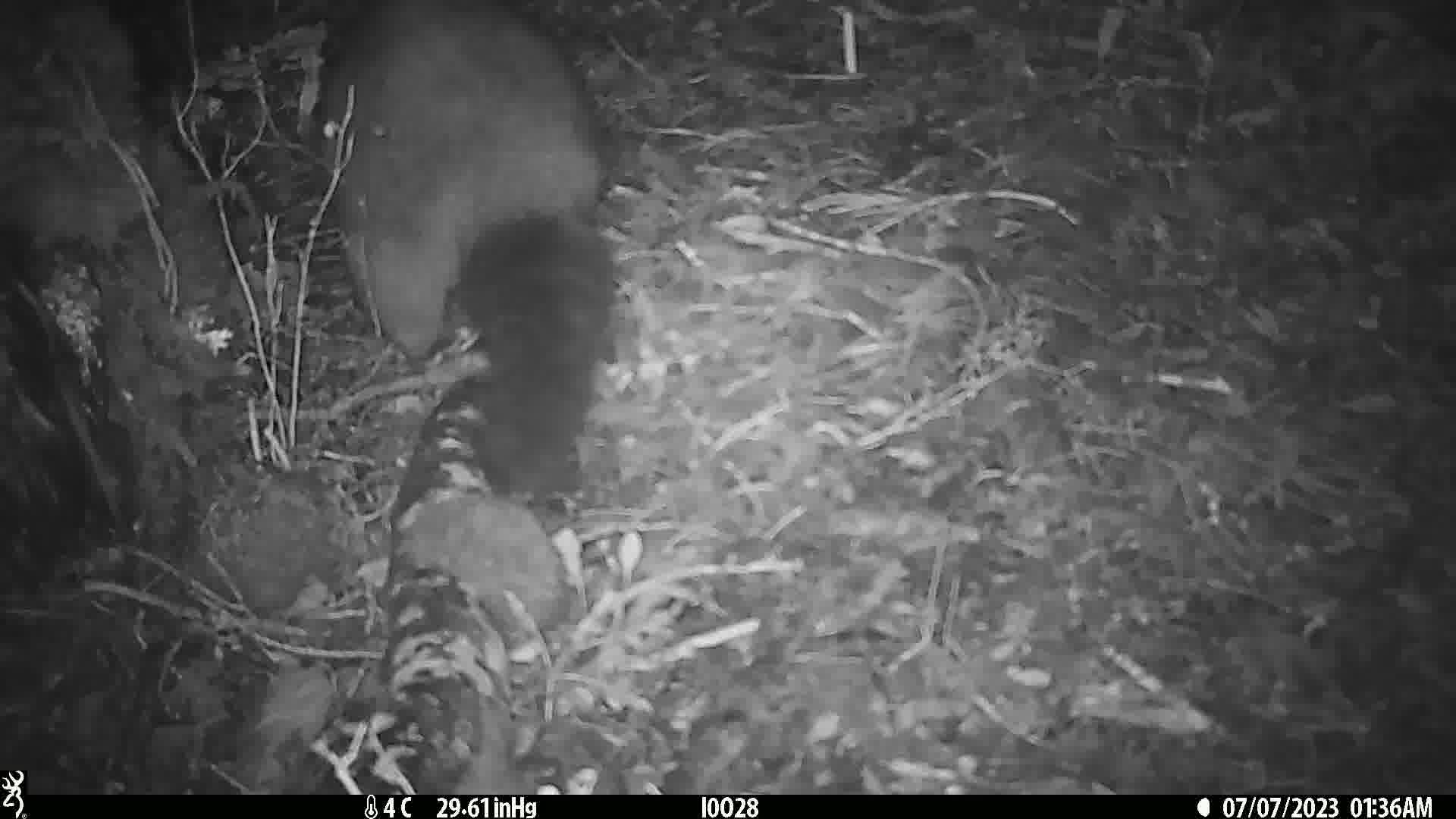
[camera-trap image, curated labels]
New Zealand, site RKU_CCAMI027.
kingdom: Animalia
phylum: Chordata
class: Mammalia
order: Diprotodontia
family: Phalangeridae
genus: Trichosurus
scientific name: Trichosurus vulpecula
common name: common brushtail possum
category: possum